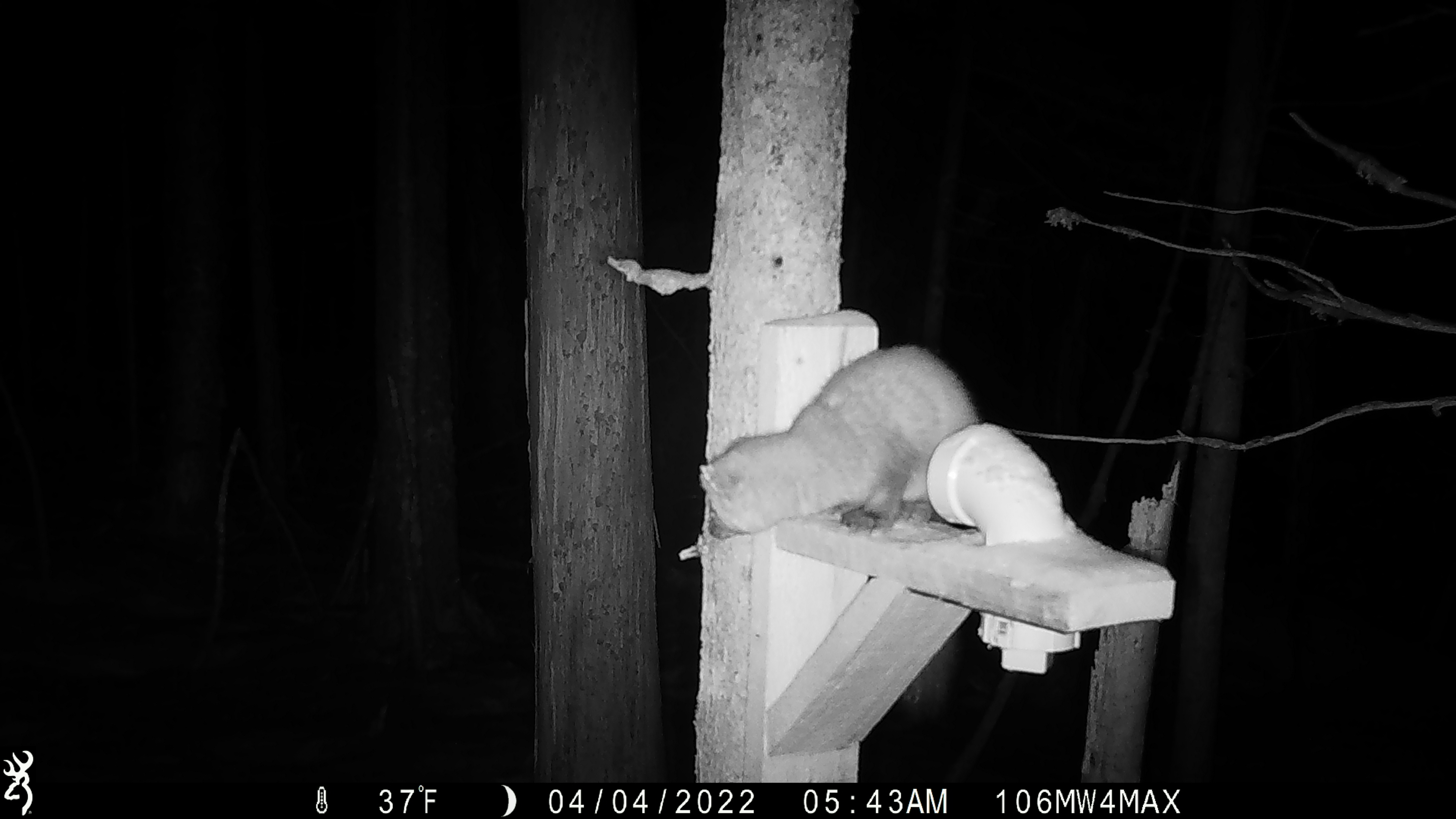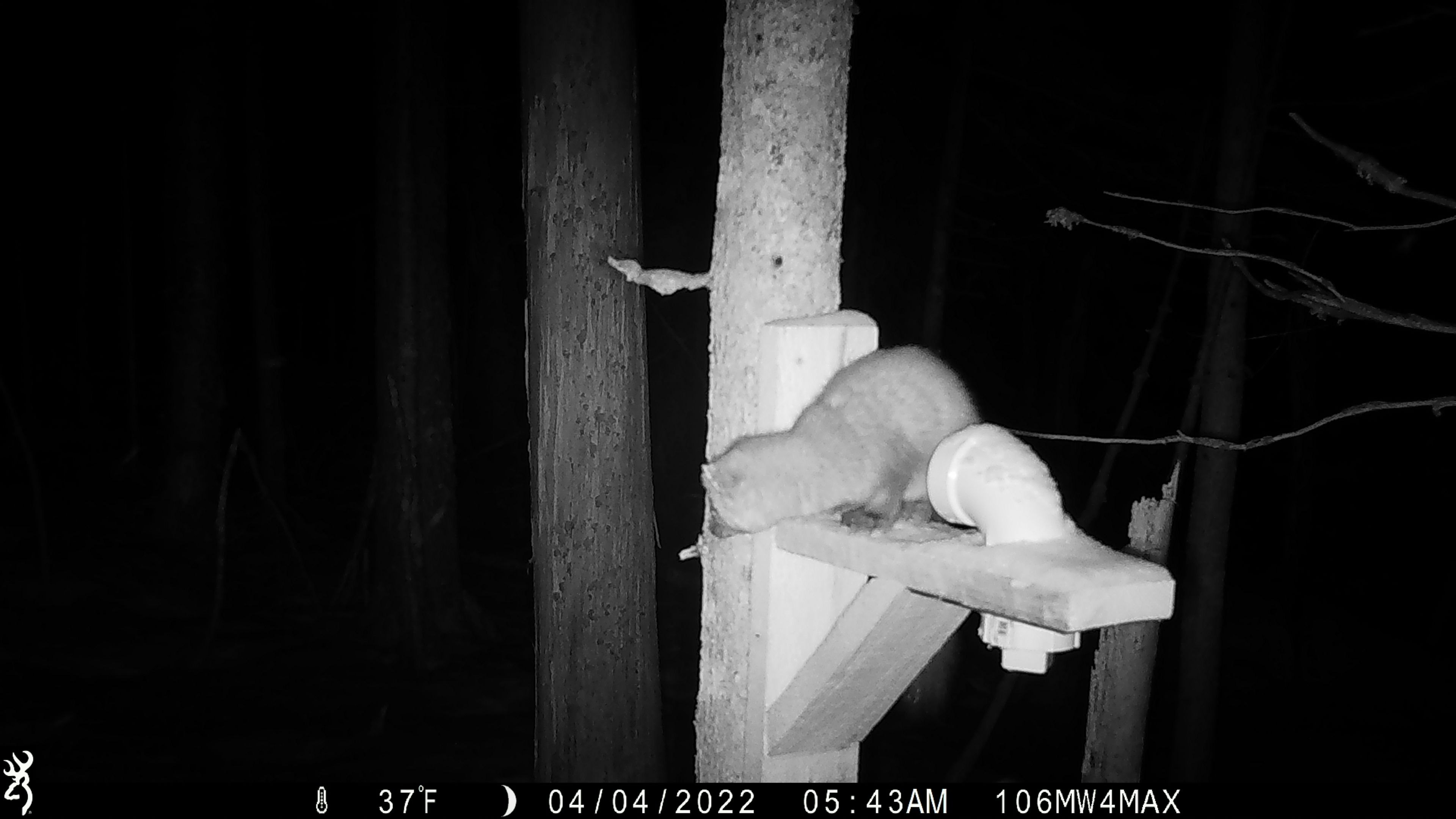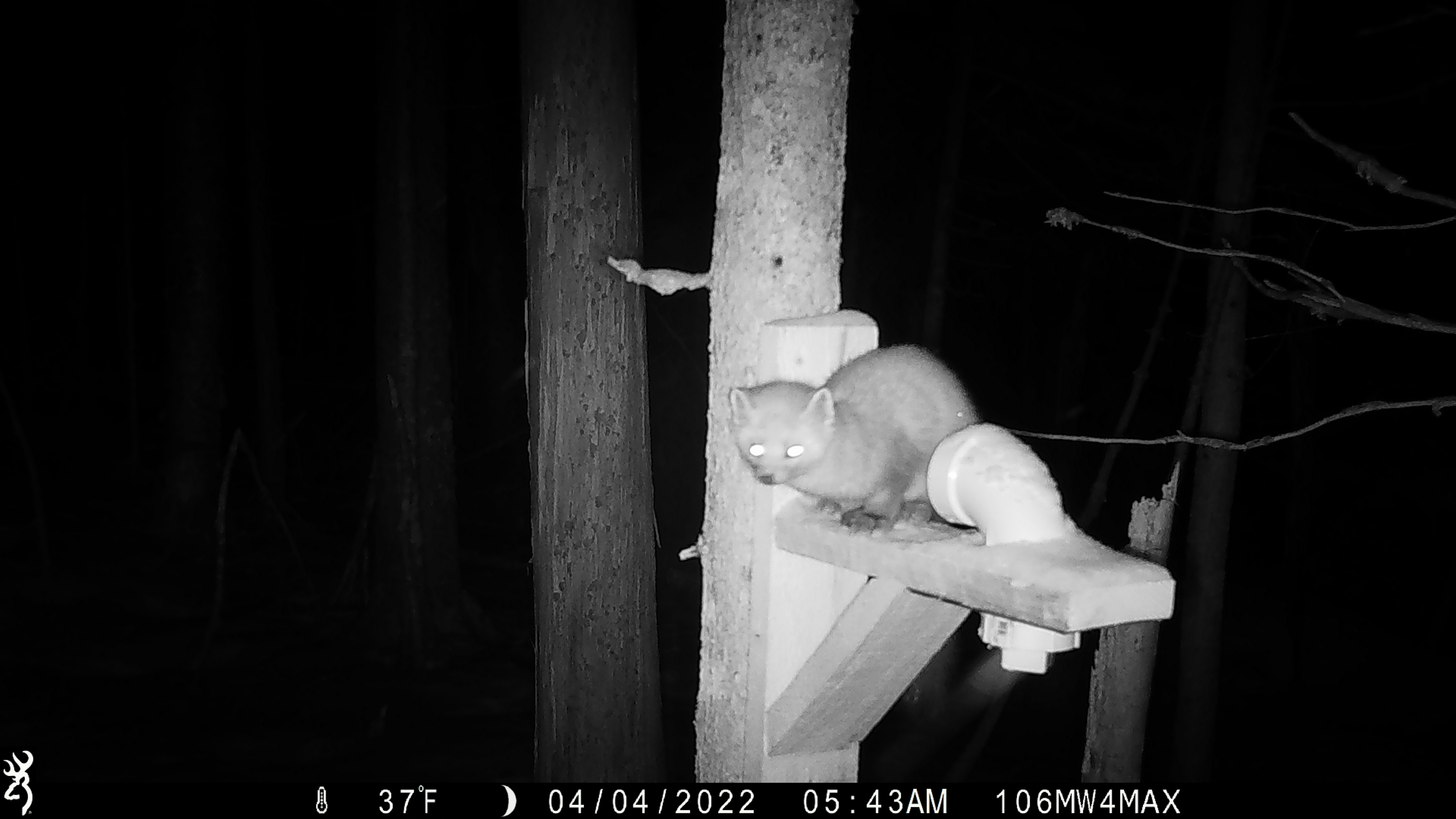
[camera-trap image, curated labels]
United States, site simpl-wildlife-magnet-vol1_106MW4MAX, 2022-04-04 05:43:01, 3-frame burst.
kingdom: Animalia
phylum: Chordata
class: Mammalia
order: Carnivora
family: Mustelidae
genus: Martes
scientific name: Martes americana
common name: american marten